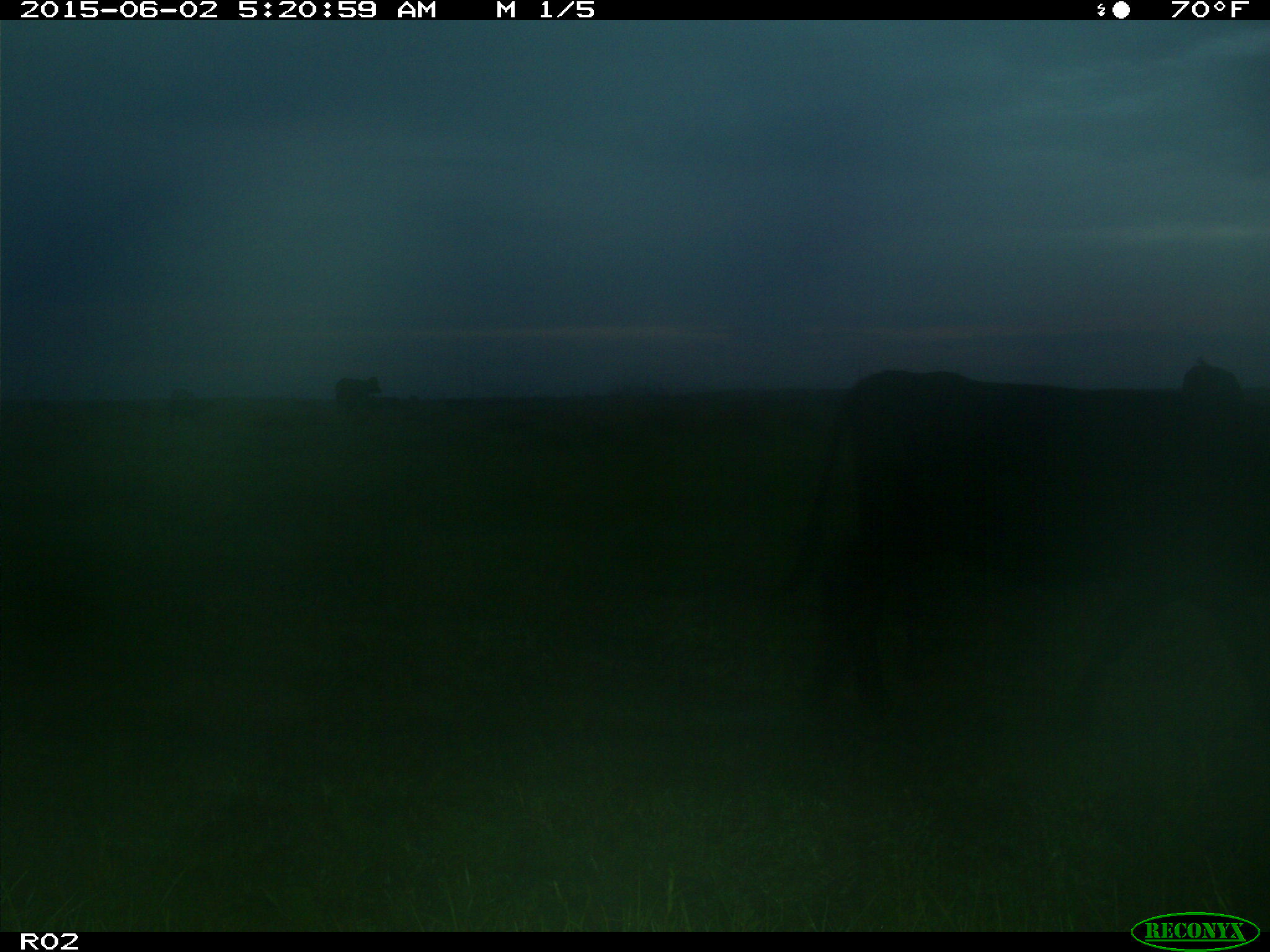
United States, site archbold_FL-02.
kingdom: Animalia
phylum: Chordata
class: Mammalia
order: Artiodactyla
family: Bovidae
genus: Bos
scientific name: Bos taurus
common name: domestic cow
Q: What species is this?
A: Bos taurus (domestic cow).